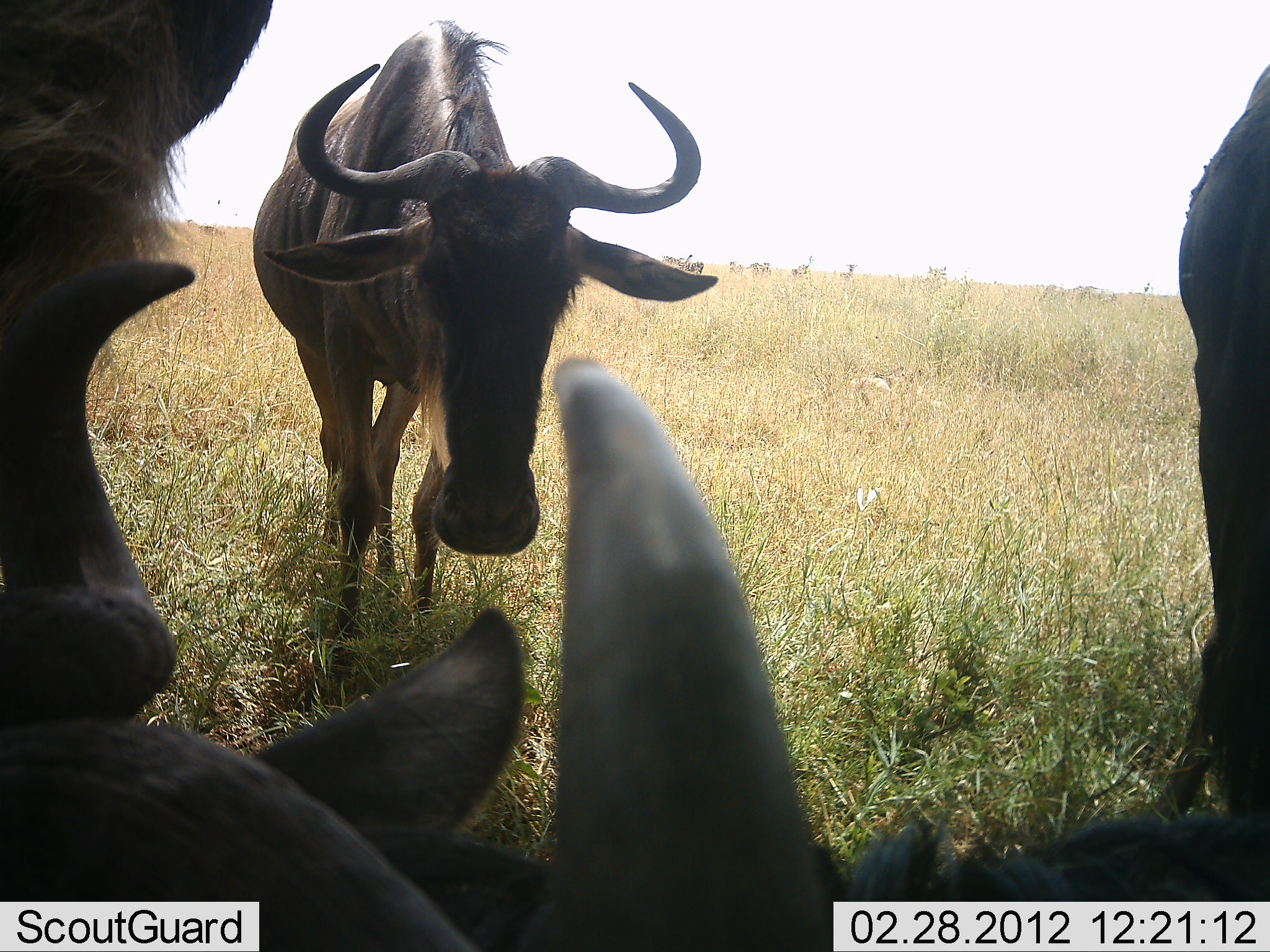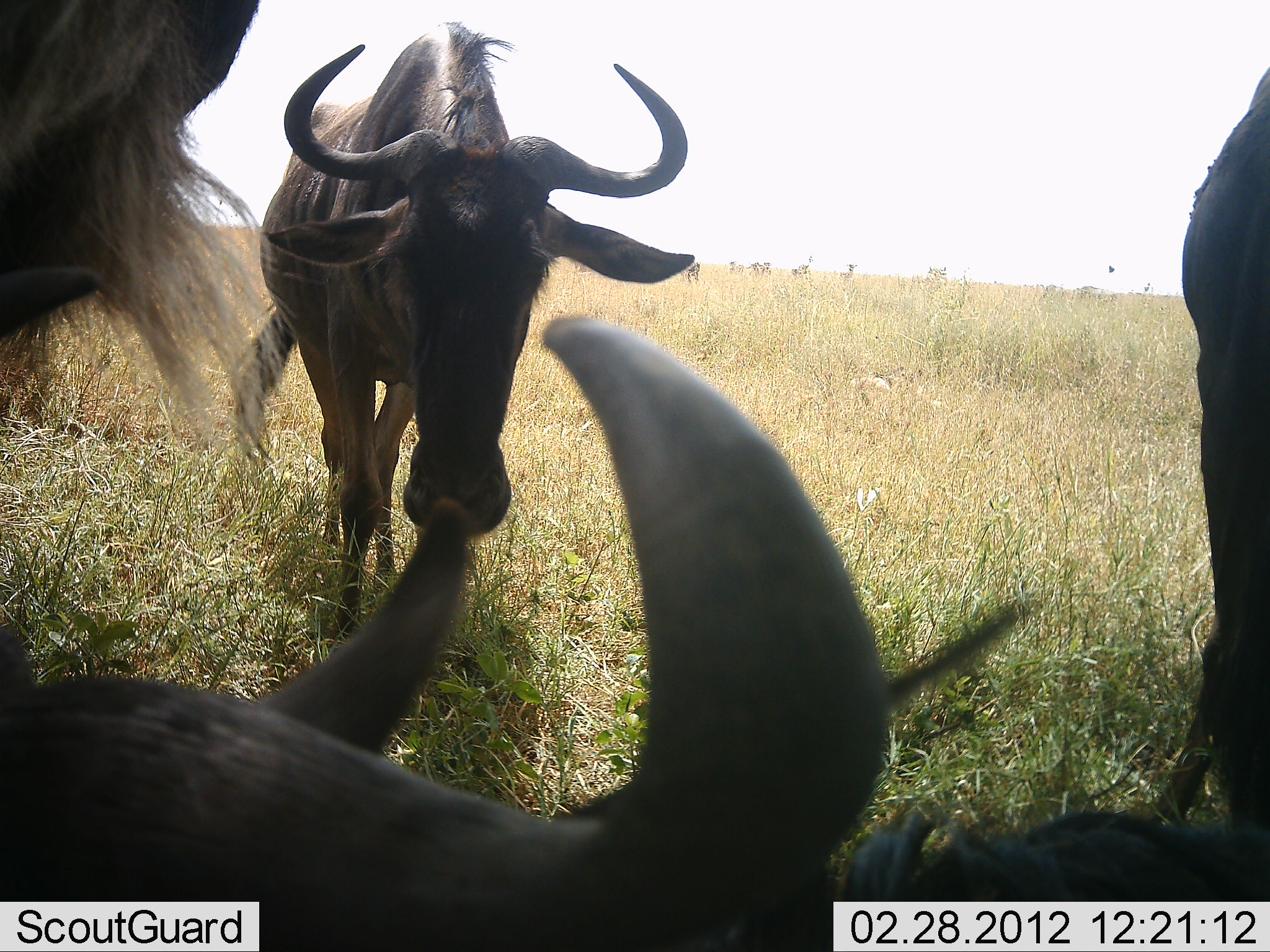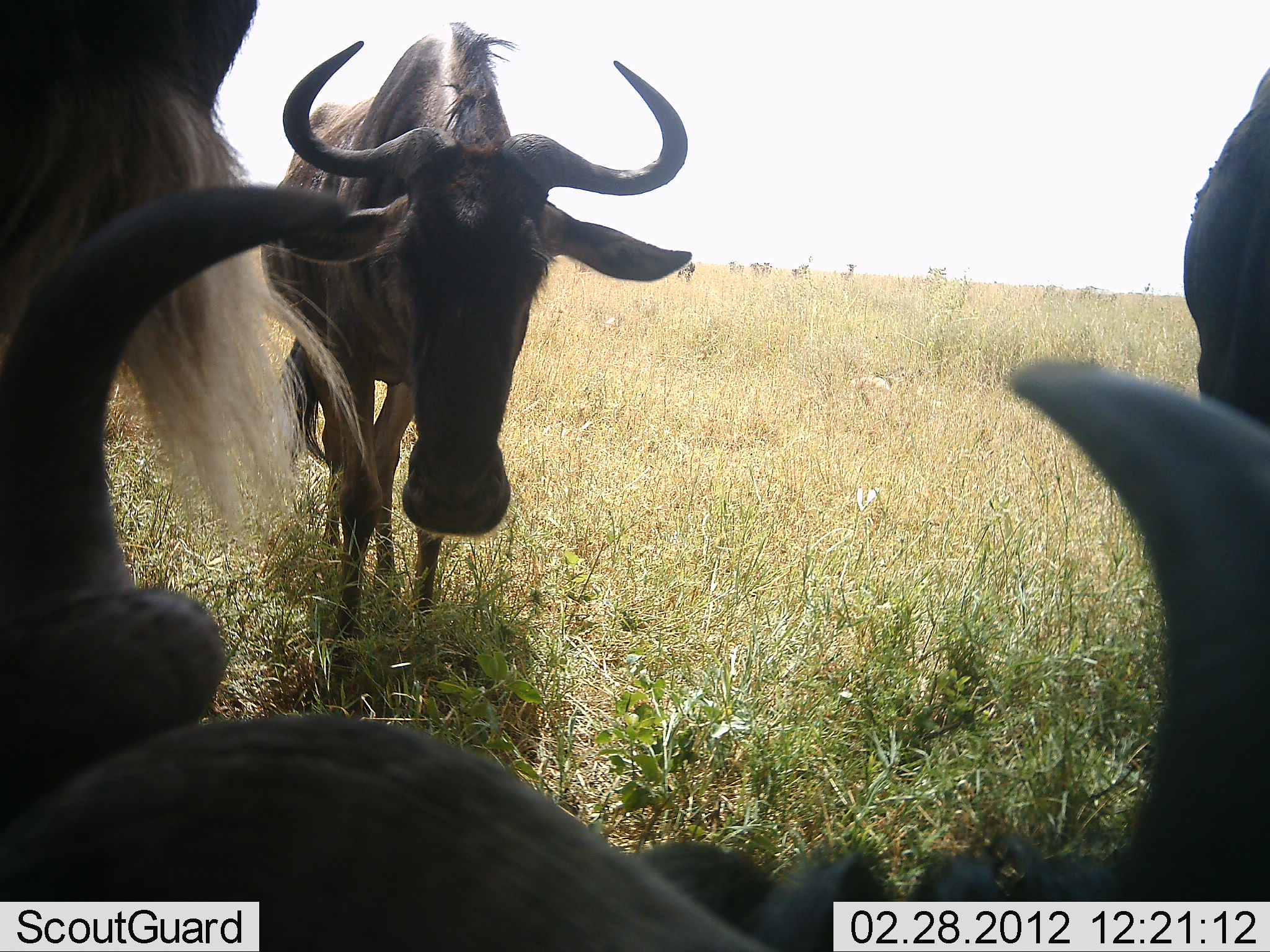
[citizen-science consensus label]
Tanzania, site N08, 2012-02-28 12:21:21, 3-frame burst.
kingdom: Animalia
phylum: Chordata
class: Mammalia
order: Artiodactyla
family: Bovidae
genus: Connochaetes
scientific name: Connochaetes taurinus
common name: blue wildebeest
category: wildebeest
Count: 4.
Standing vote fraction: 56%.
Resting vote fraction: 81%.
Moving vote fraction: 19%.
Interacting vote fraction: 12%.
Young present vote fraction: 0%.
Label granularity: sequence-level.